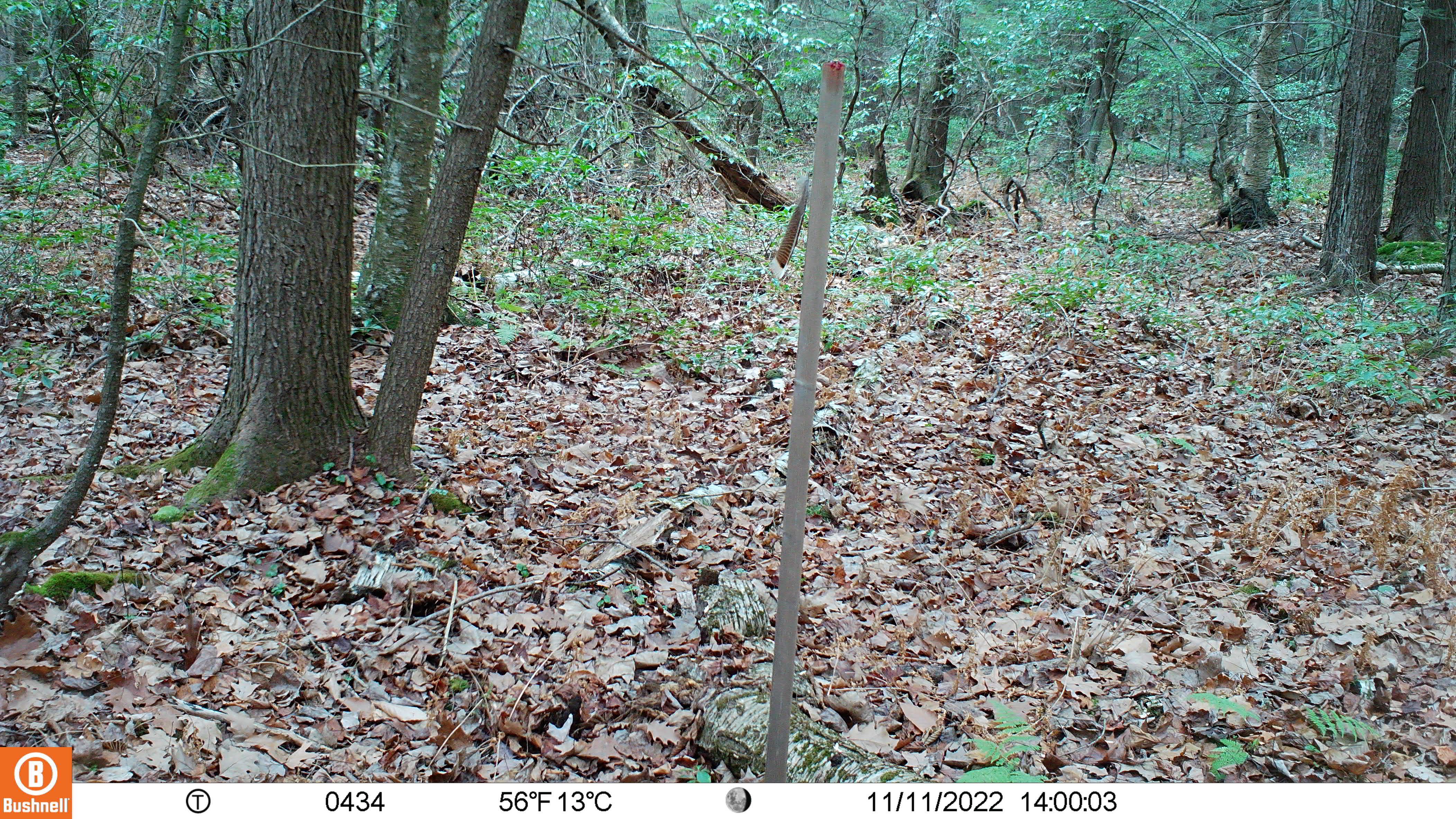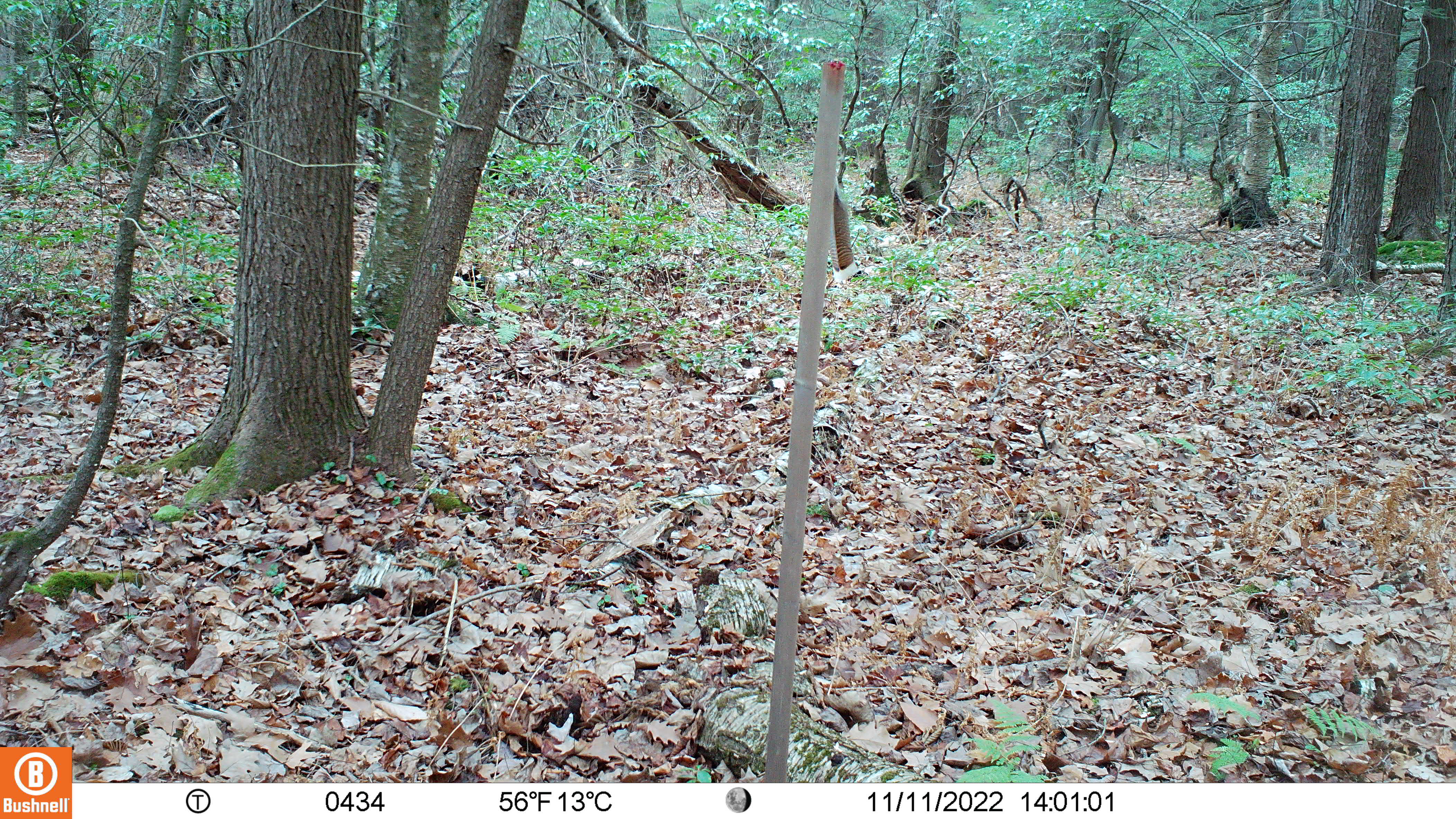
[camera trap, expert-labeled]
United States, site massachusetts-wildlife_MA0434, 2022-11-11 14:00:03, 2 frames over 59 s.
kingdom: Animalia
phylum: Chordata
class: Mammalia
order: Artiodactyla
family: Cervidae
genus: Odocoileus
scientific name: Odocoileus virginianus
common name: white-tailed deer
White-tailed deer (Odocoileus virginianus).